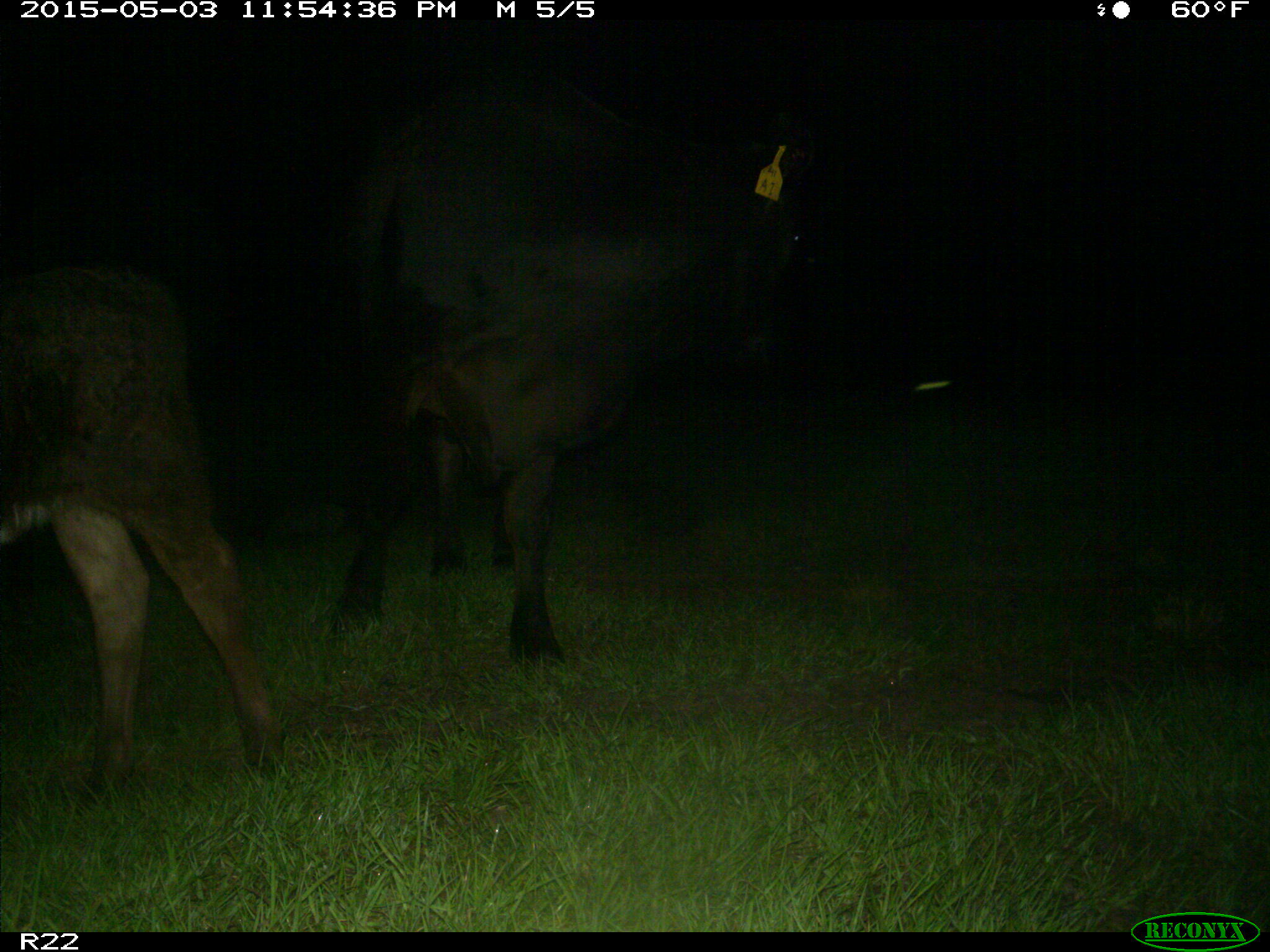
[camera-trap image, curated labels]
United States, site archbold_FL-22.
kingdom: Animalia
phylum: Chordata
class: Mammalia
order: Artiodactyla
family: Bovidae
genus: Bos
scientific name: Bos taurus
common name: domestic cow